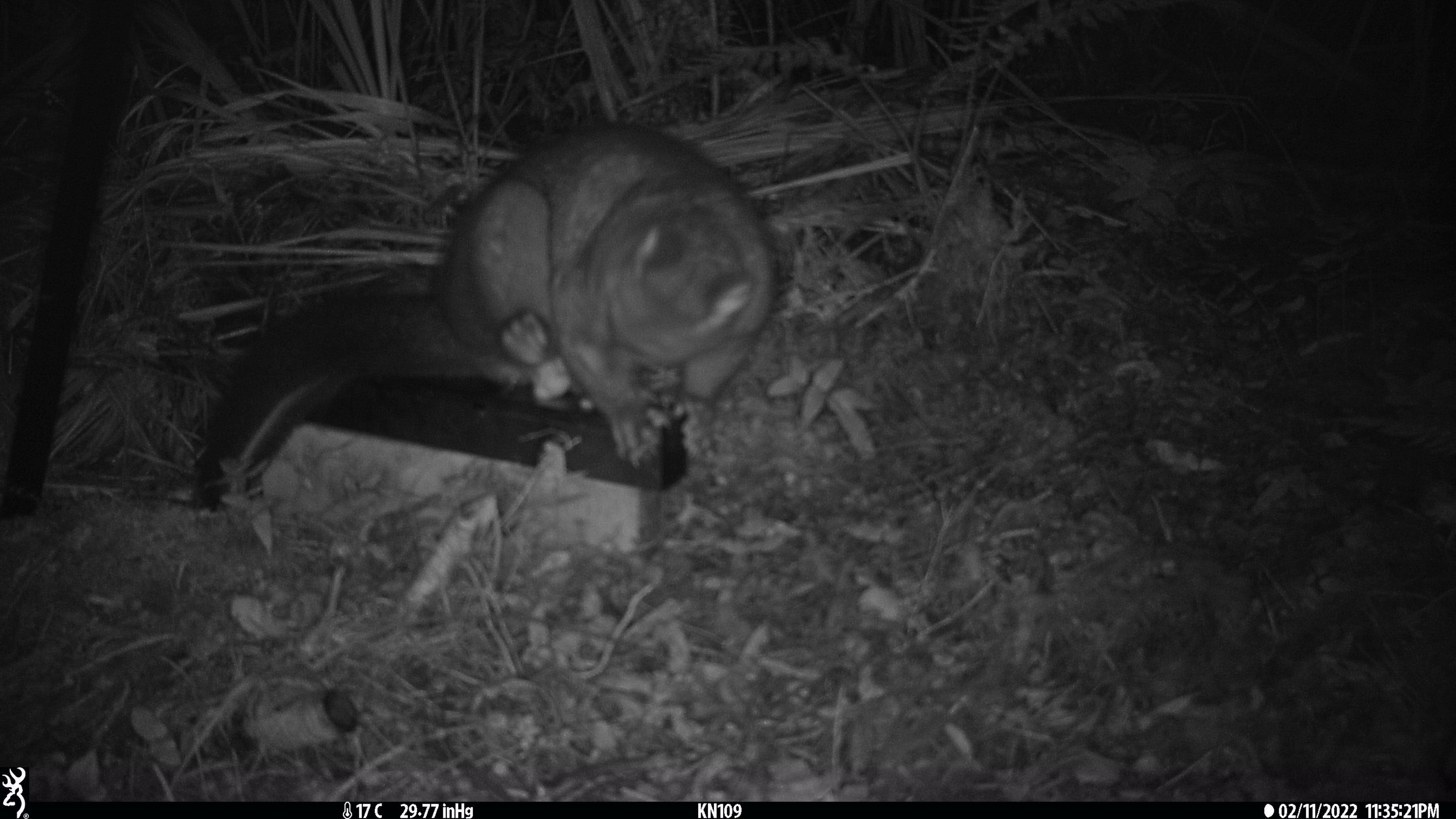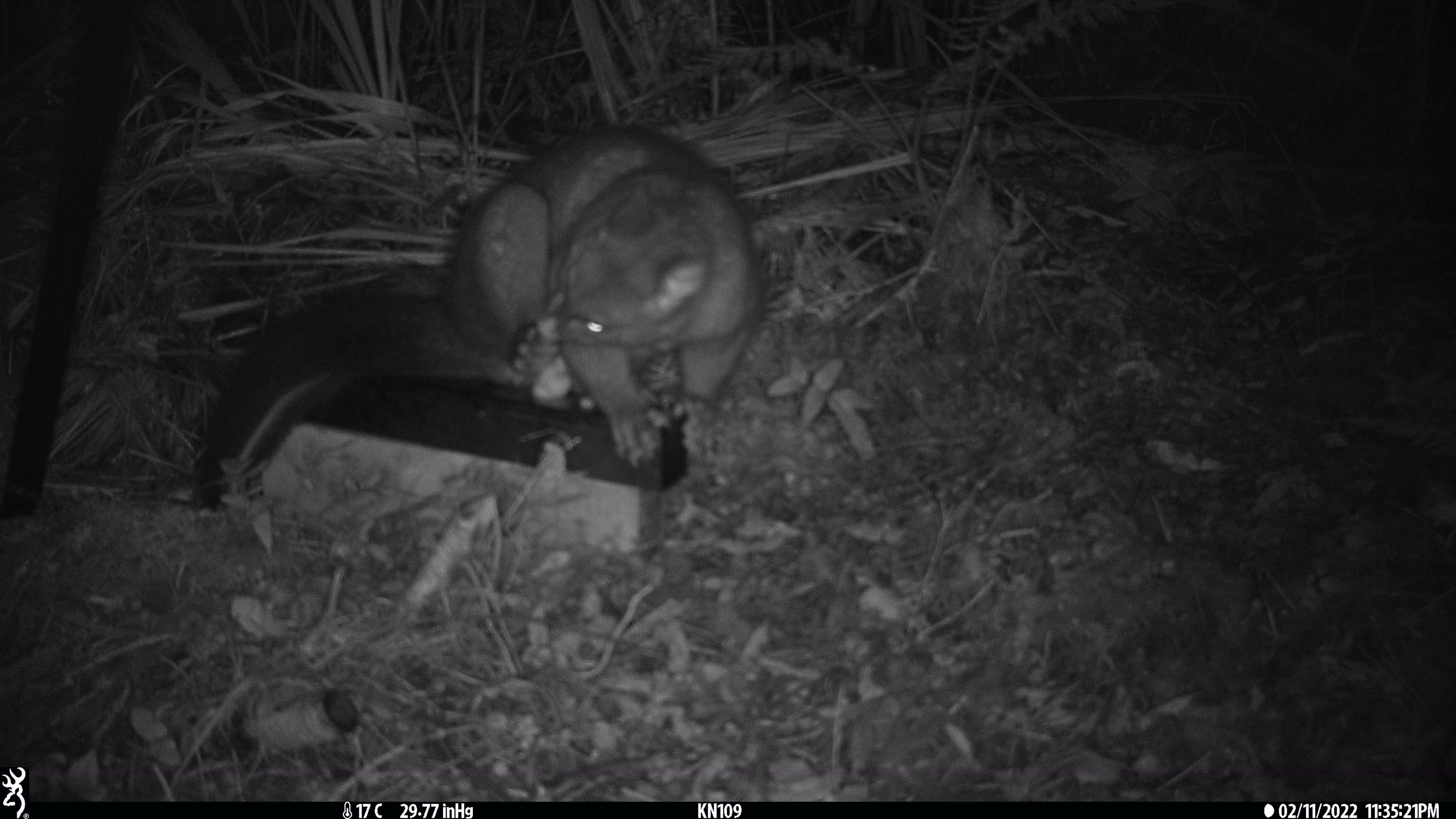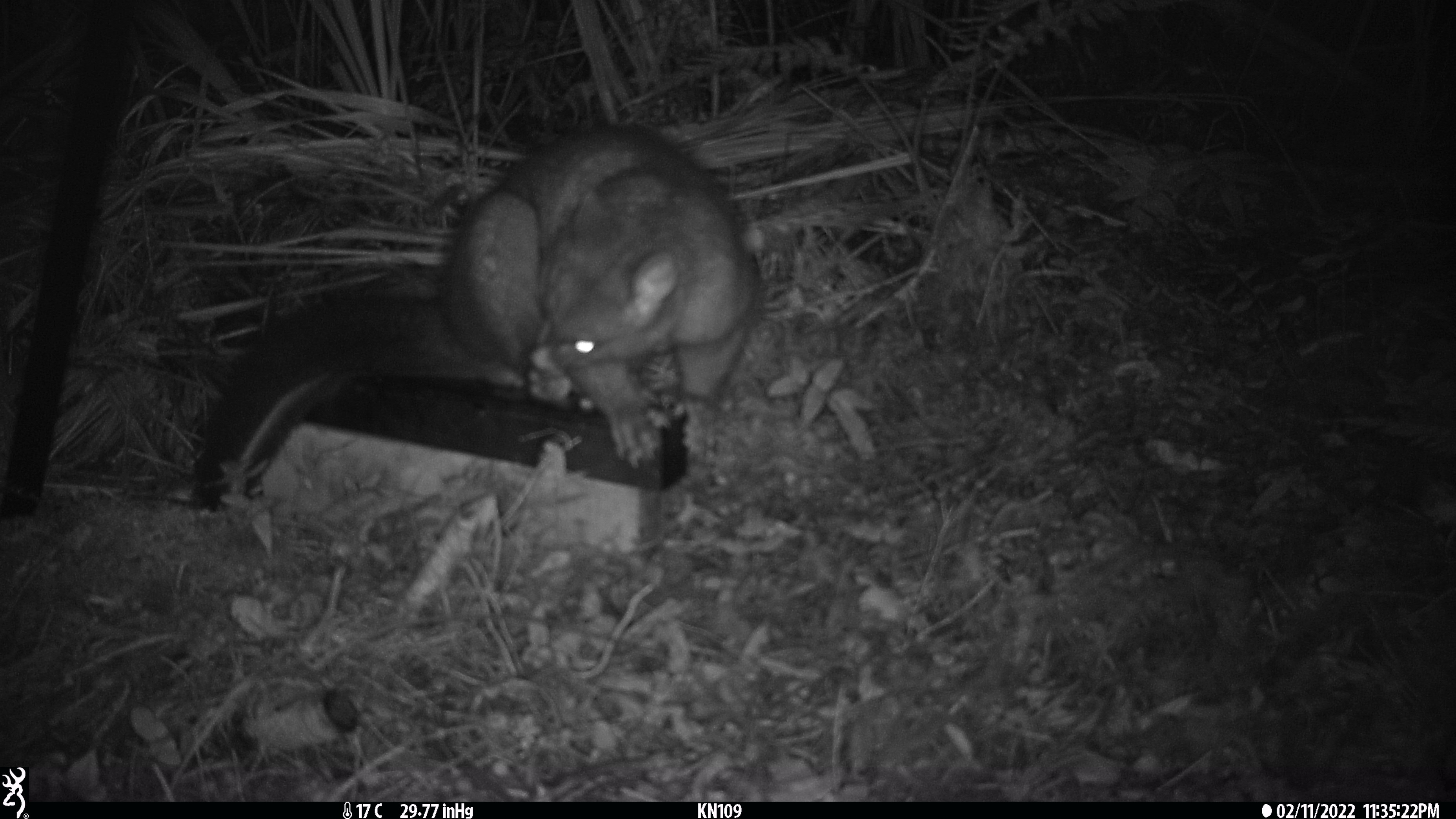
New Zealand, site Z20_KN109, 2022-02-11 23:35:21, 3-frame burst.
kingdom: Animalia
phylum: Chordata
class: Mammalia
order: Diprotodontia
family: Phalangeridae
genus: Trichosurus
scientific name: Trichosurus vulpecula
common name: common brushtail possum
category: possum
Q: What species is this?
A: Possum (common brushtail possum) (Trichosurus vulpecula).